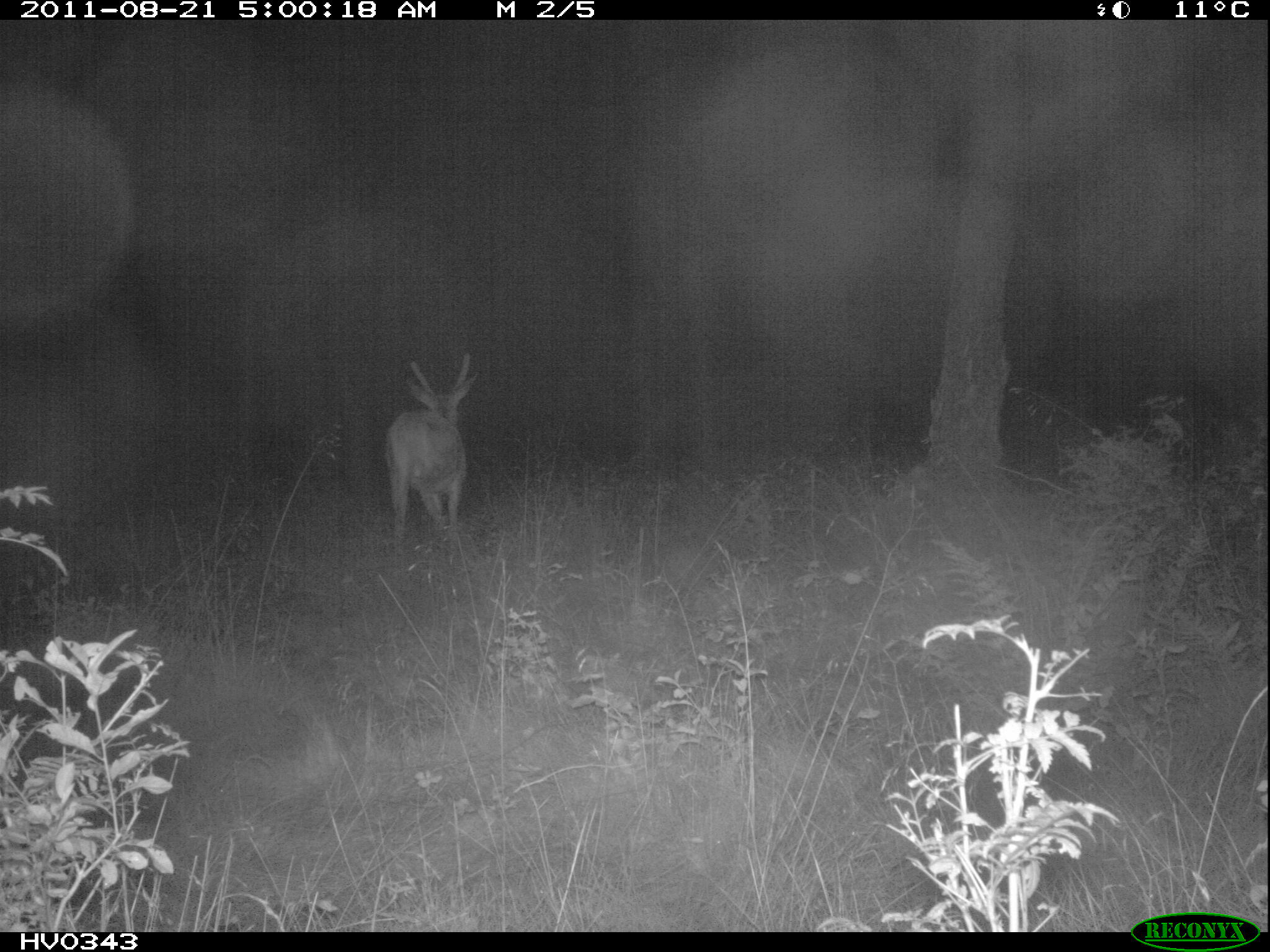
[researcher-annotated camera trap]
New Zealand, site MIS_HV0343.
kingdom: Animalia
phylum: Chordata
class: Mammalia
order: Artiodactyla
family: Cervidae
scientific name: Cervidae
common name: deer